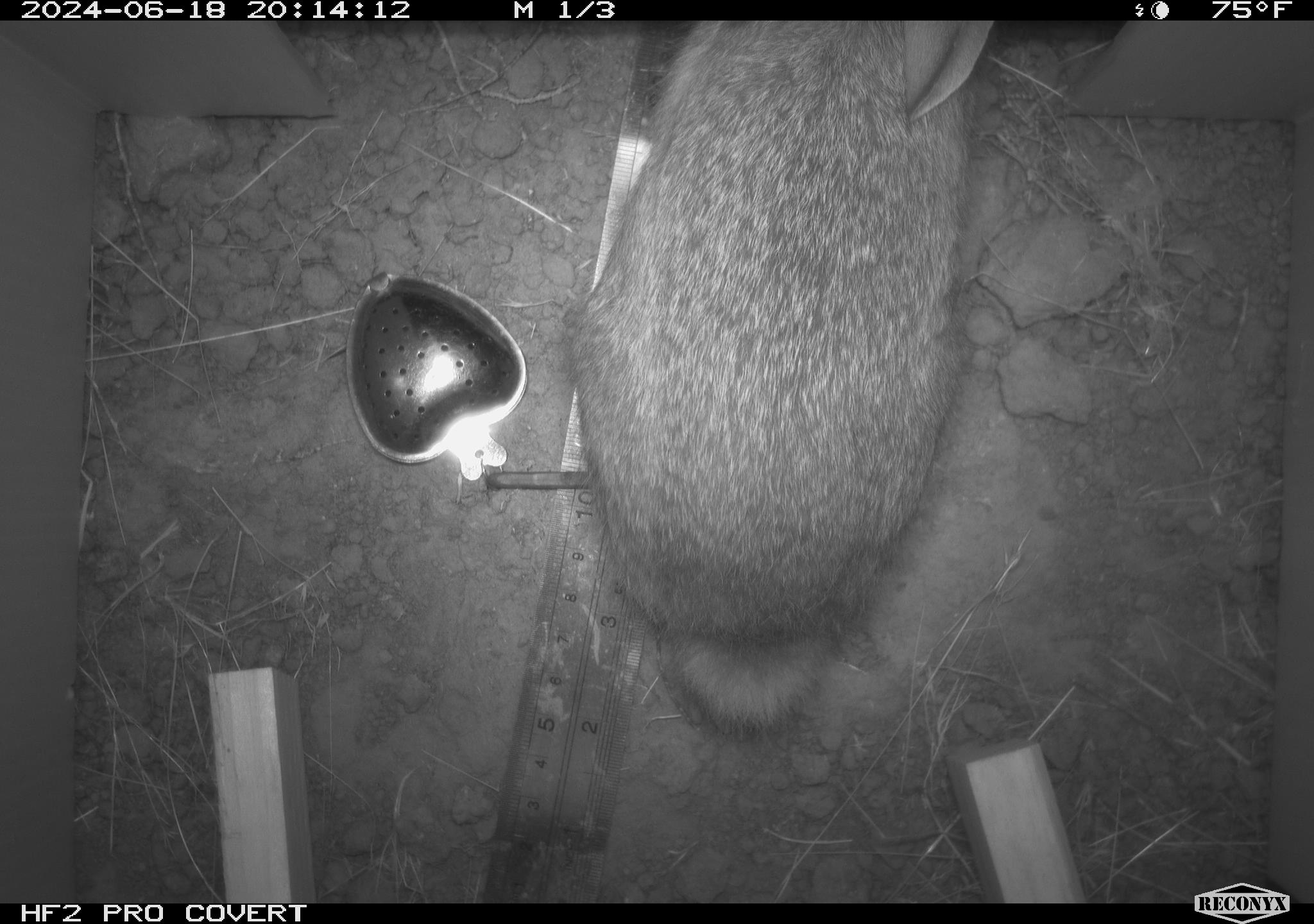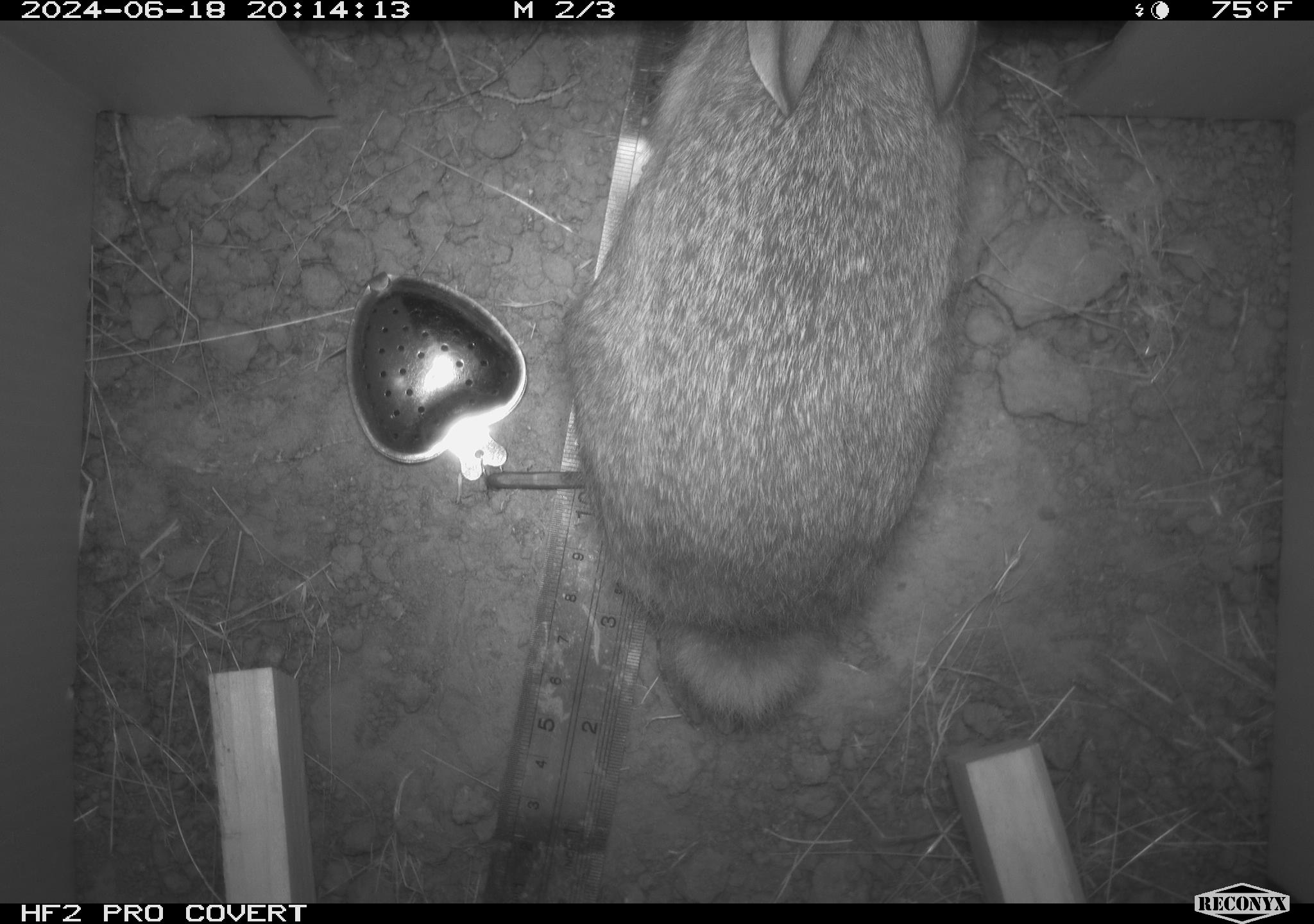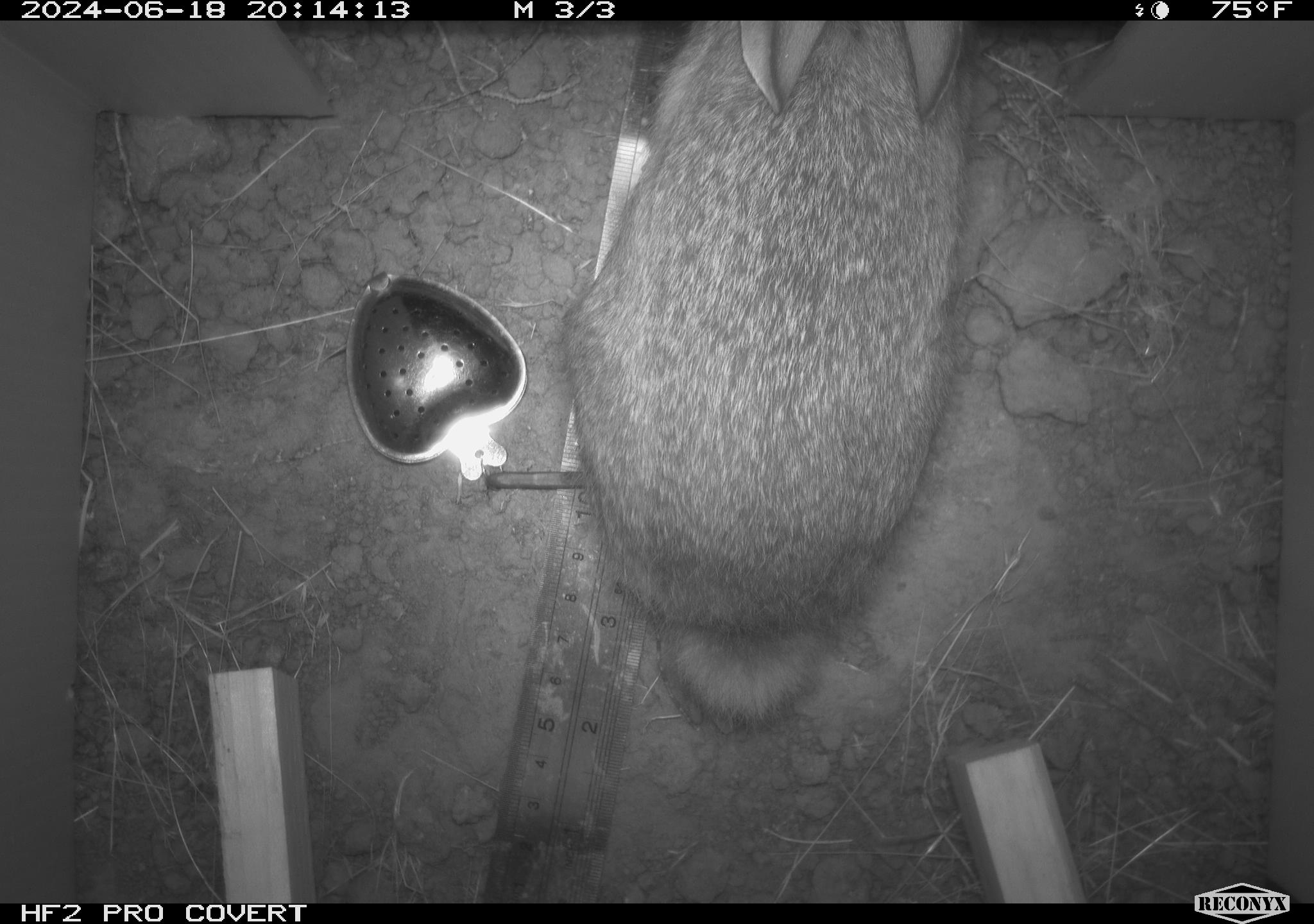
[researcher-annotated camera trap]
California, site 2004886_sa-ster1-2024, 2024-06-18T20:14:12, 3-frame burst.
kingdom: Animalia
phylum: Chordata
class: Mammalia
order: Lagomorpha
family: Leporidae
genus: Sylvilagus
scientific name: Sylvilagus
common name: cottontail rabbits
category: sylvilagus species